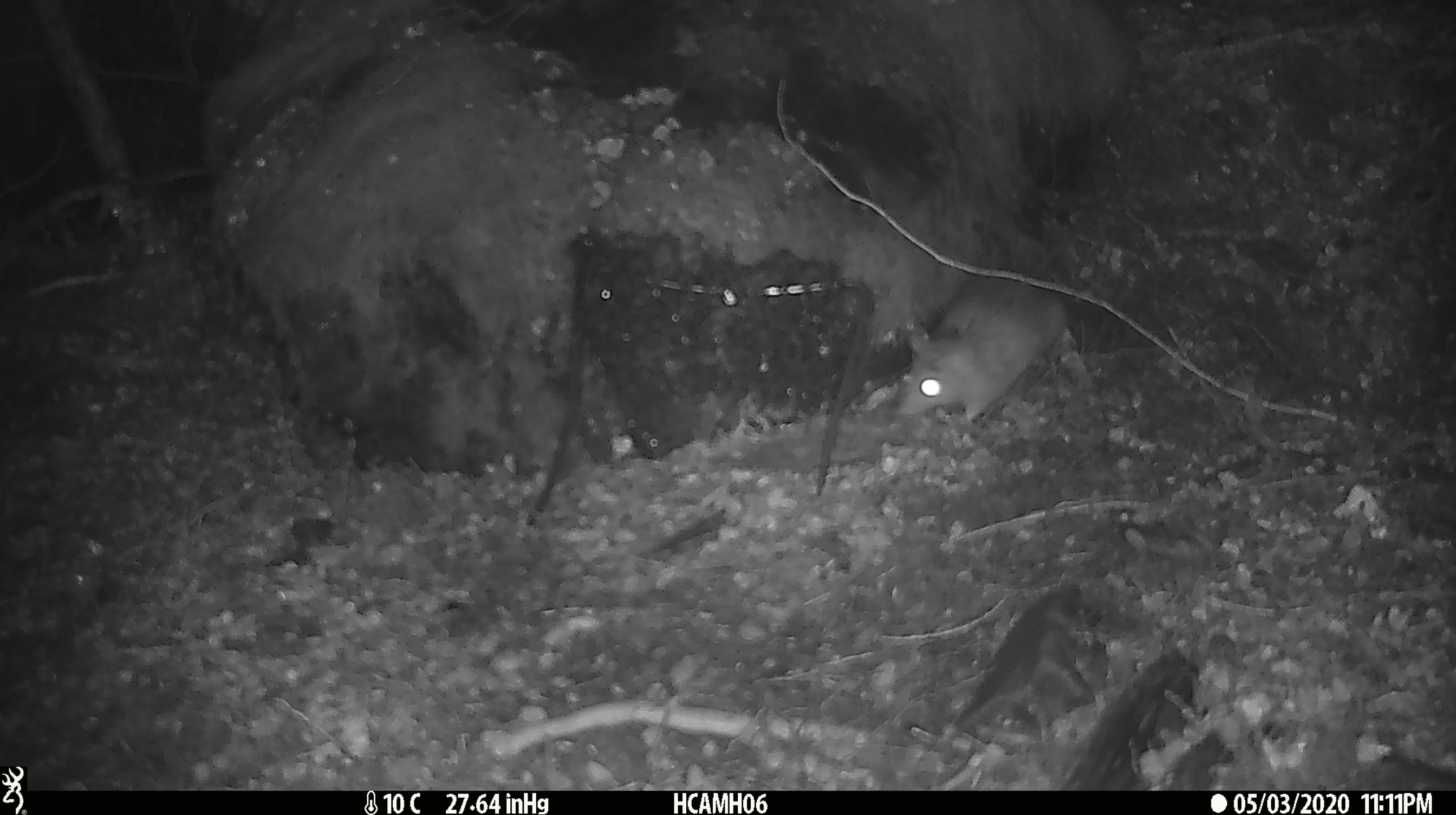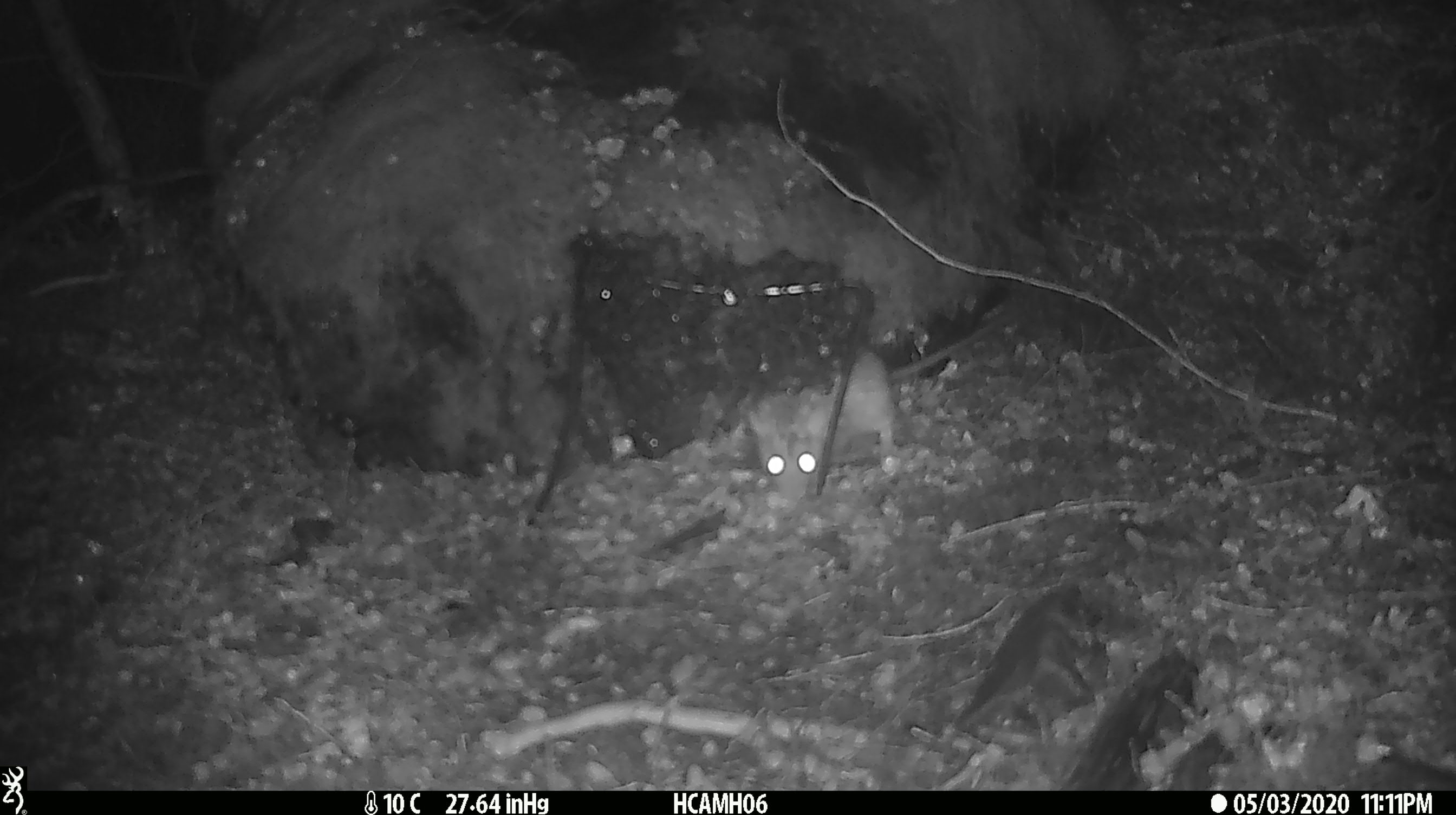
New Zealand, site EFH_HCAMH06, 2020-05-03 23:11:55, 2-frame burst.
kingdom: Animalia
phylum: Chordata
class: Mammalia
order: Rodentia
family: Muridae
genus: Rattus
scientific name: Rattus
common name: rat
Rat (Rattus).